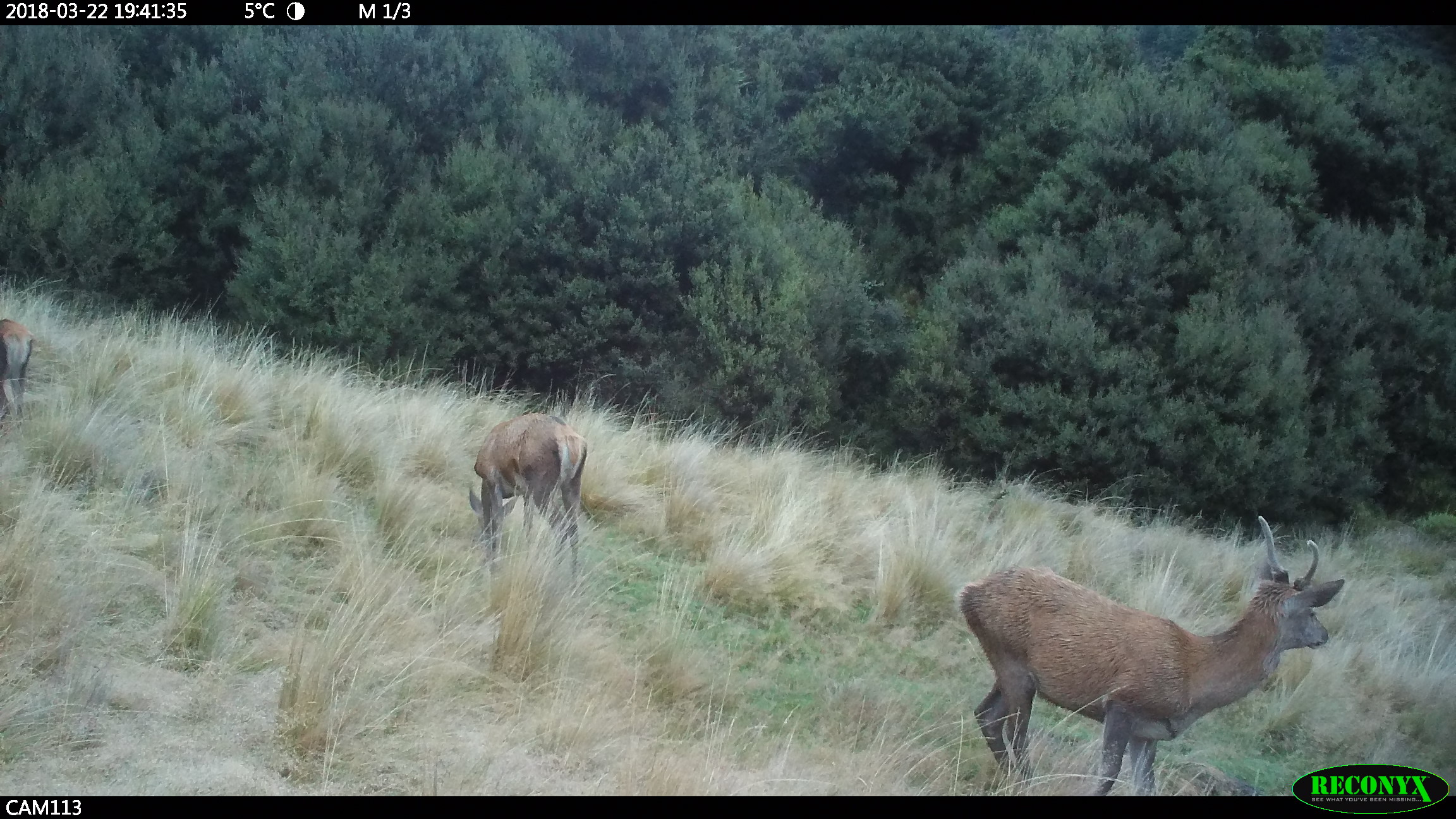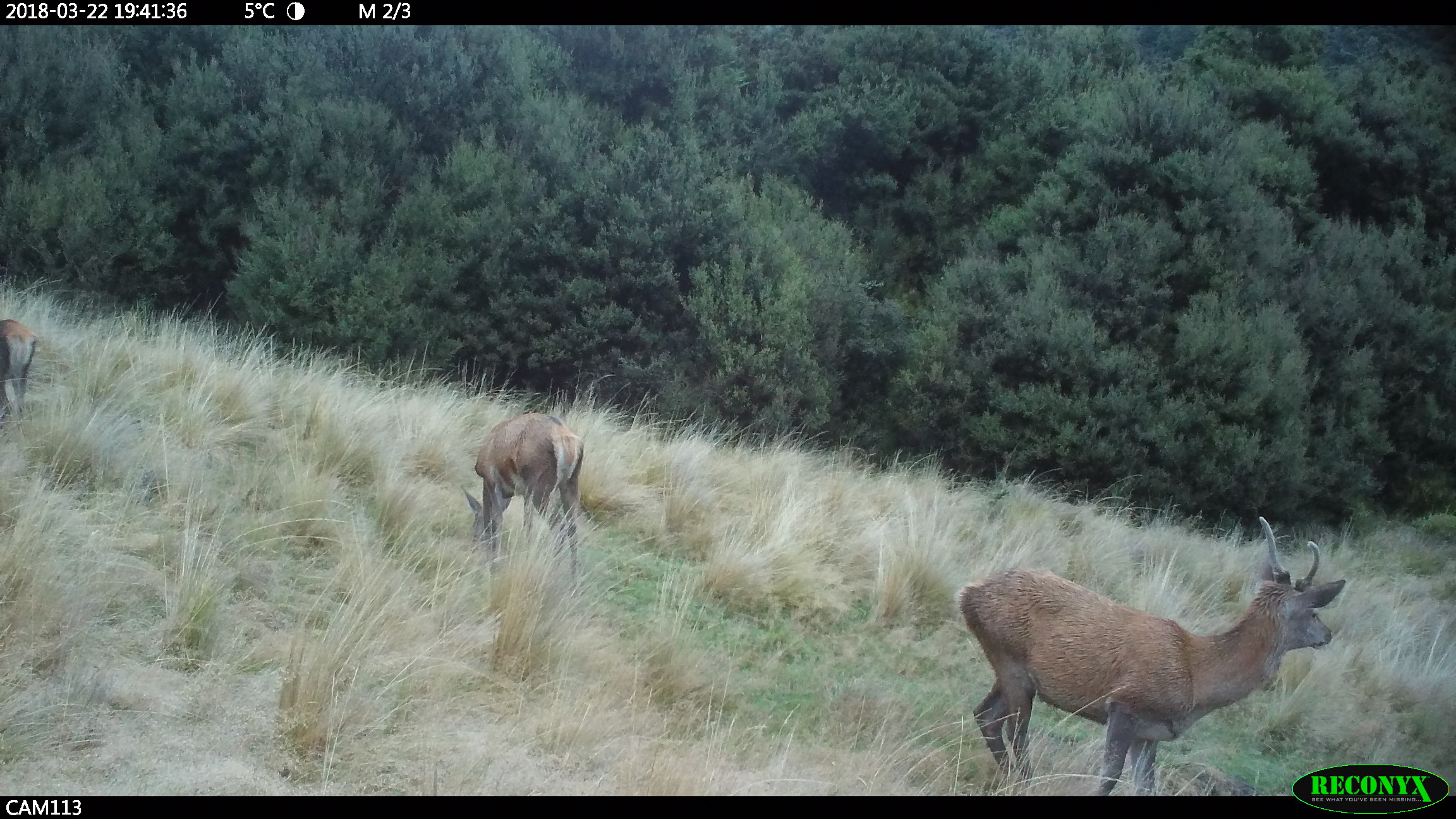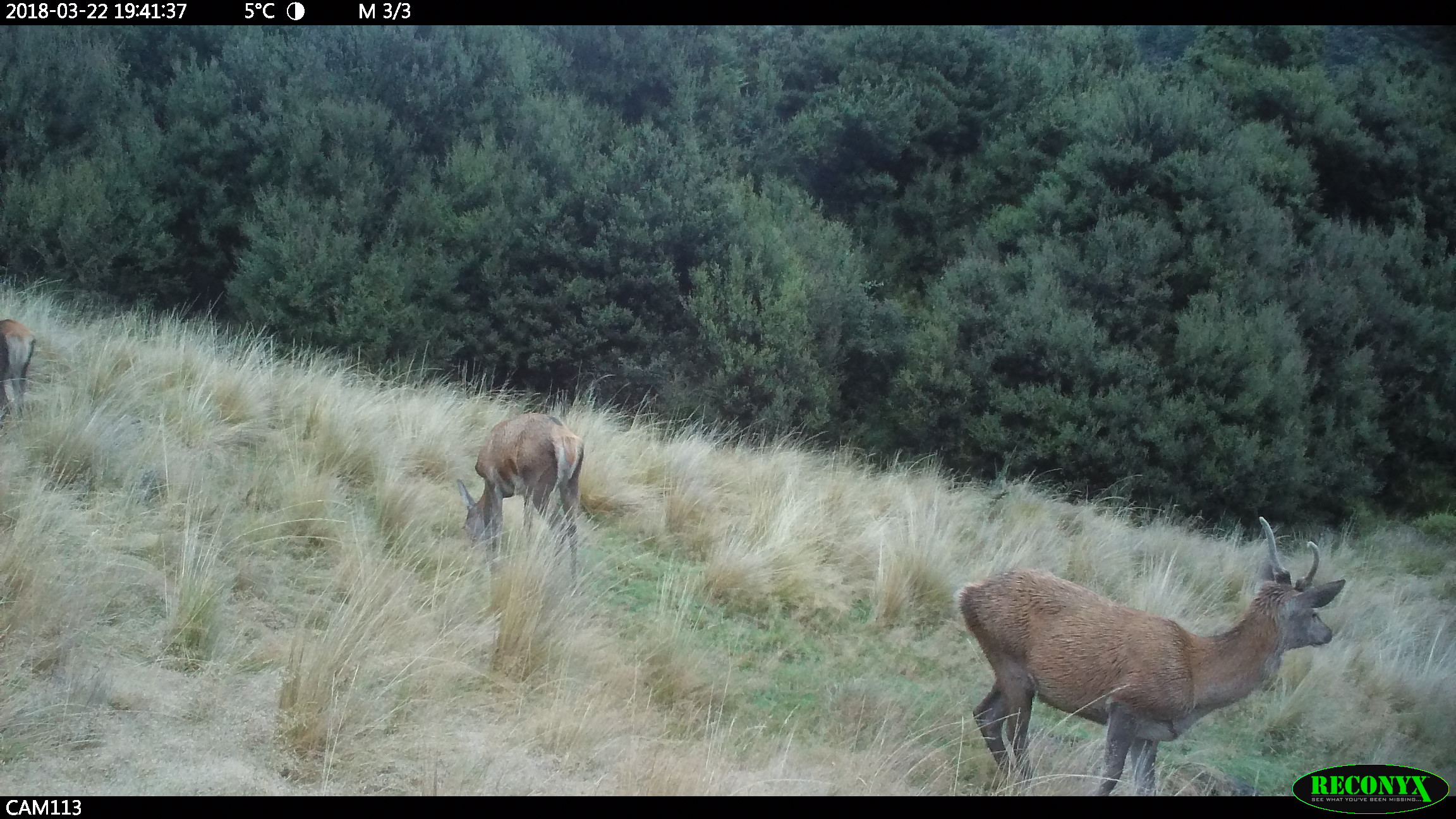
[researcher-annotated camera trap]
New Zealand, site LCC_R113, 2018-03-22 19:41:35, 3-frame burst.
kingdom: Animalia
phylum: Chordata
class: Mammalia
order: Artiodactyla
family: Cervidae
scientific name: Cervidae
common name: deer